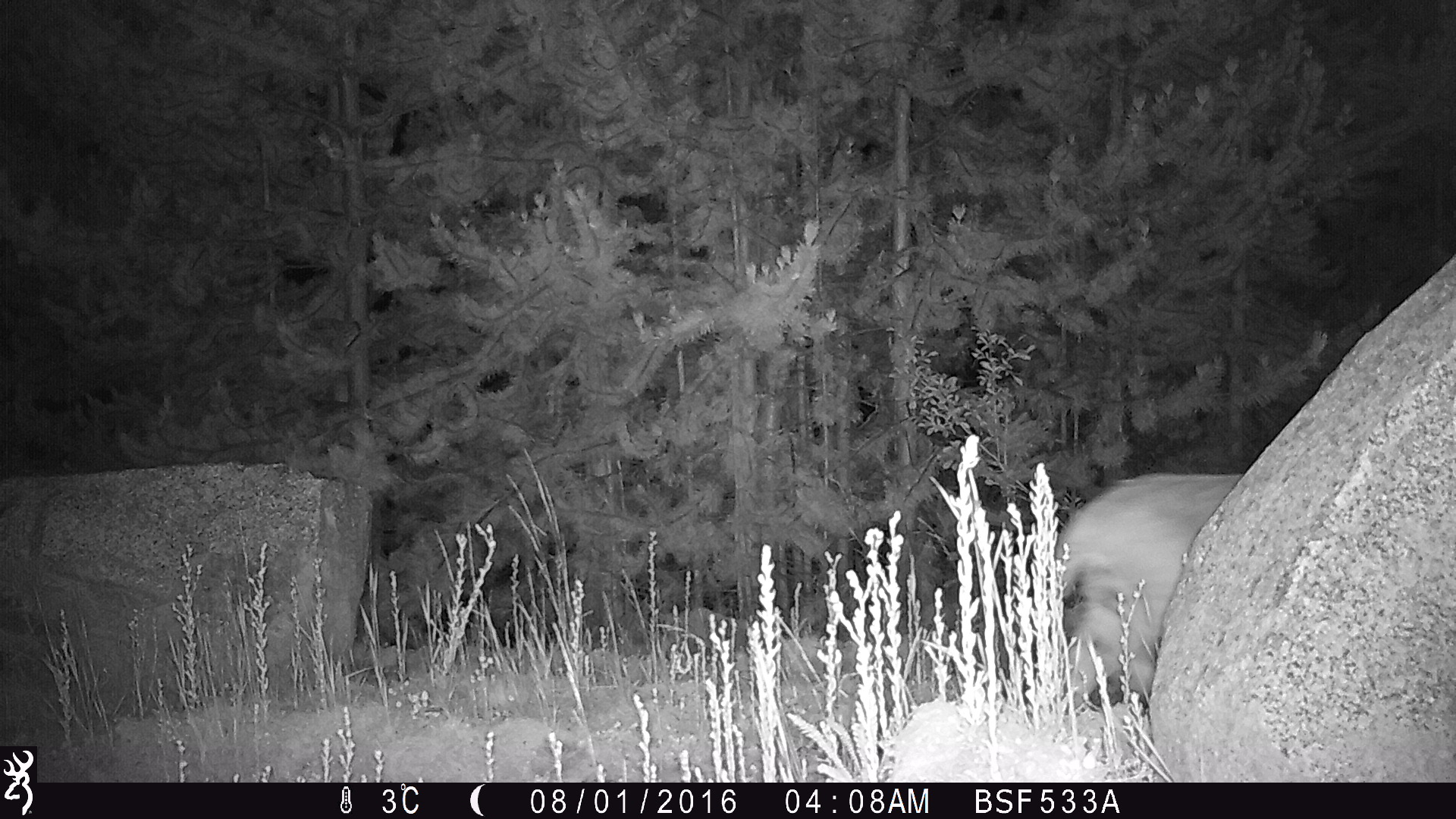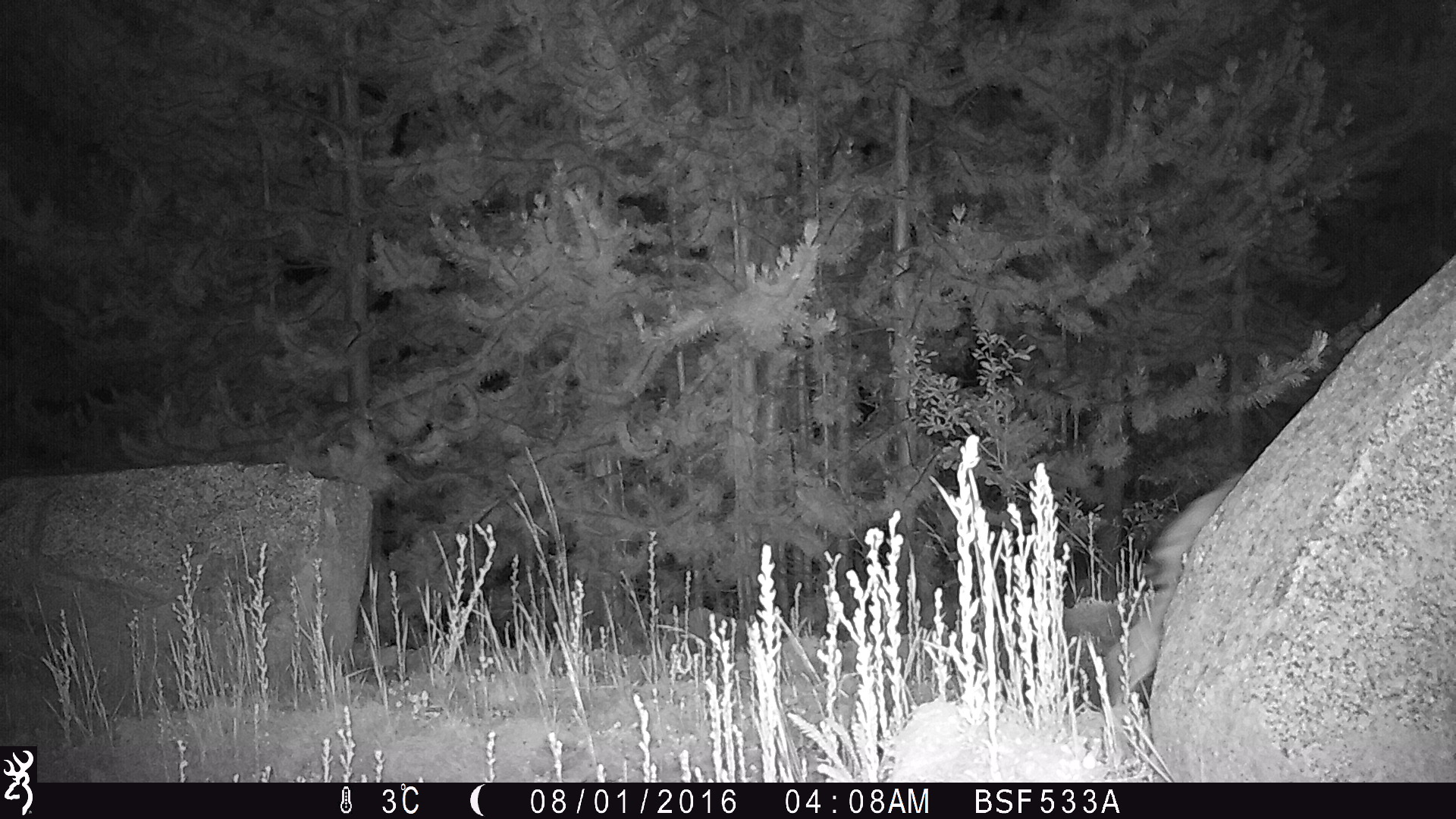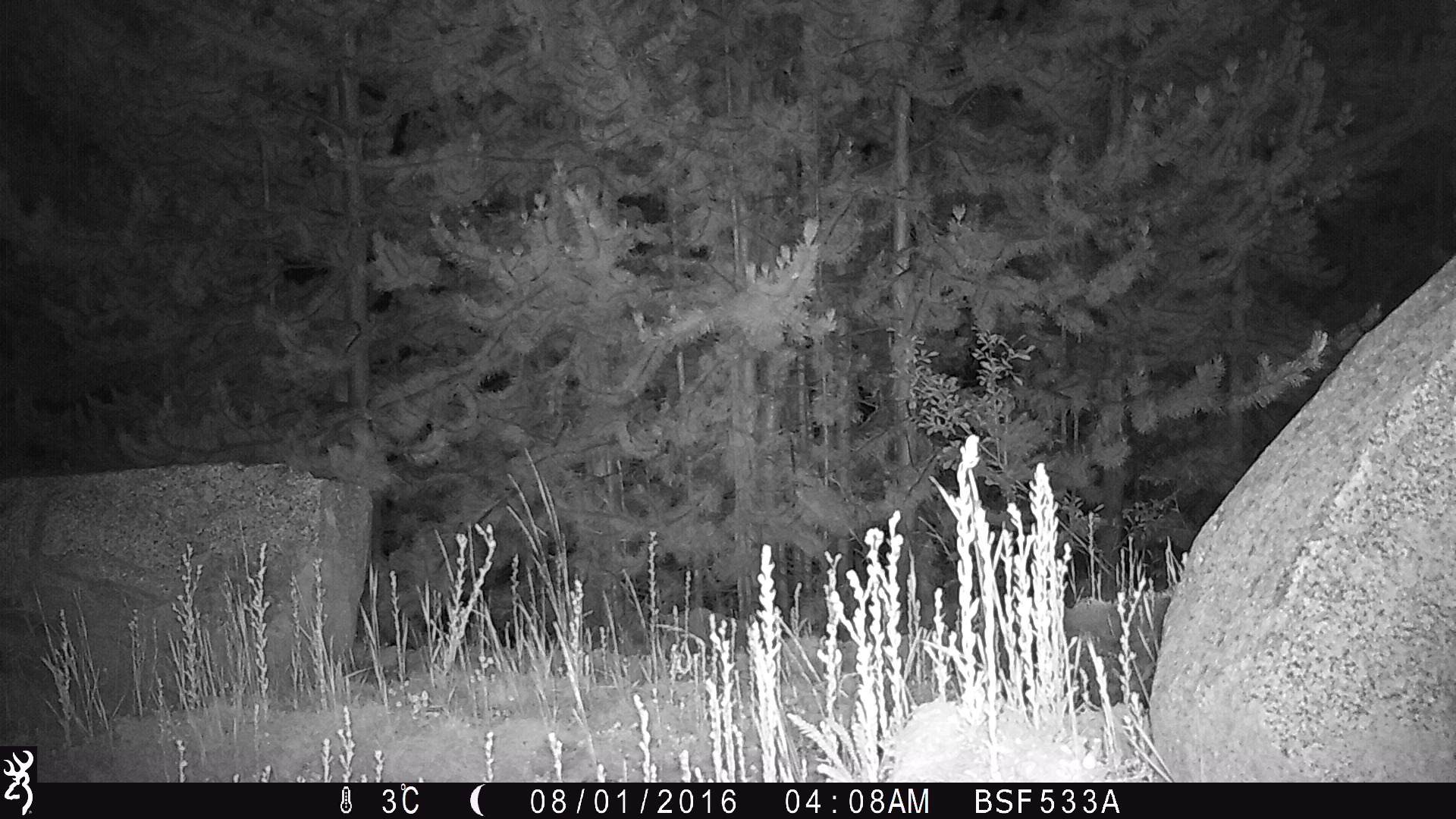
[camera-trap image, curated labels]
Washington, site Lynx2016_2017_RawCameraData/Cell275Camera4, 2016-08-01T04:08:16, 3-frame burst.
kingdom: Animalia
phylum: Chordata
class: Mammalia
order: Carnivora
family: Felidae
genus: Lynx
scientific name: Lynx rufus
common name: bobcat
Lynx rufus (bobcat). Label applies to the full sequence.